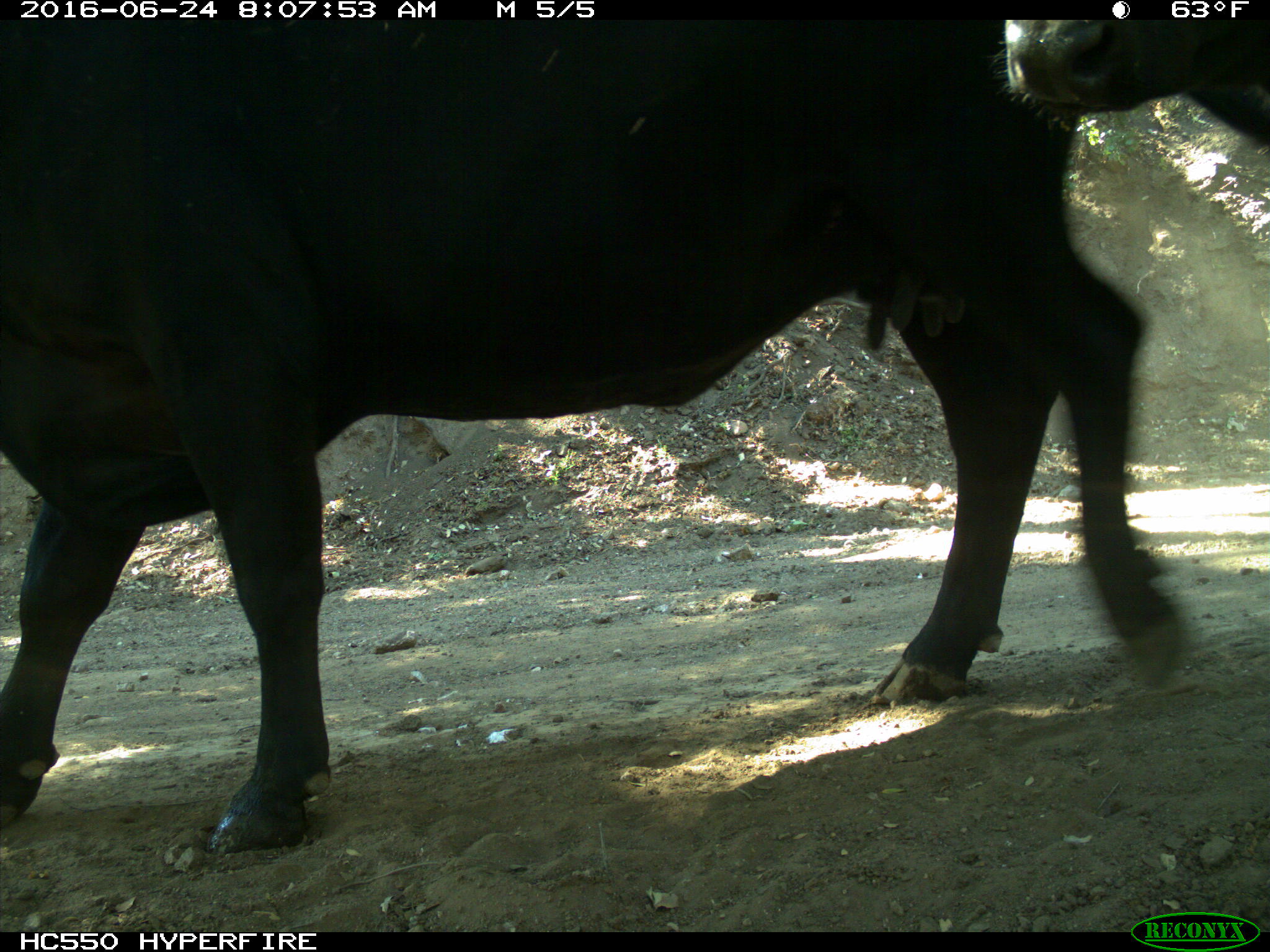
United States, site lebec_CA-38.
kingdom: Animalia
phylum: Chordata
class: Mammalia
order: Artiodactyla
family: Bovidae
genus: Bos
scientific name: Bos taurus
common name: domestic cow